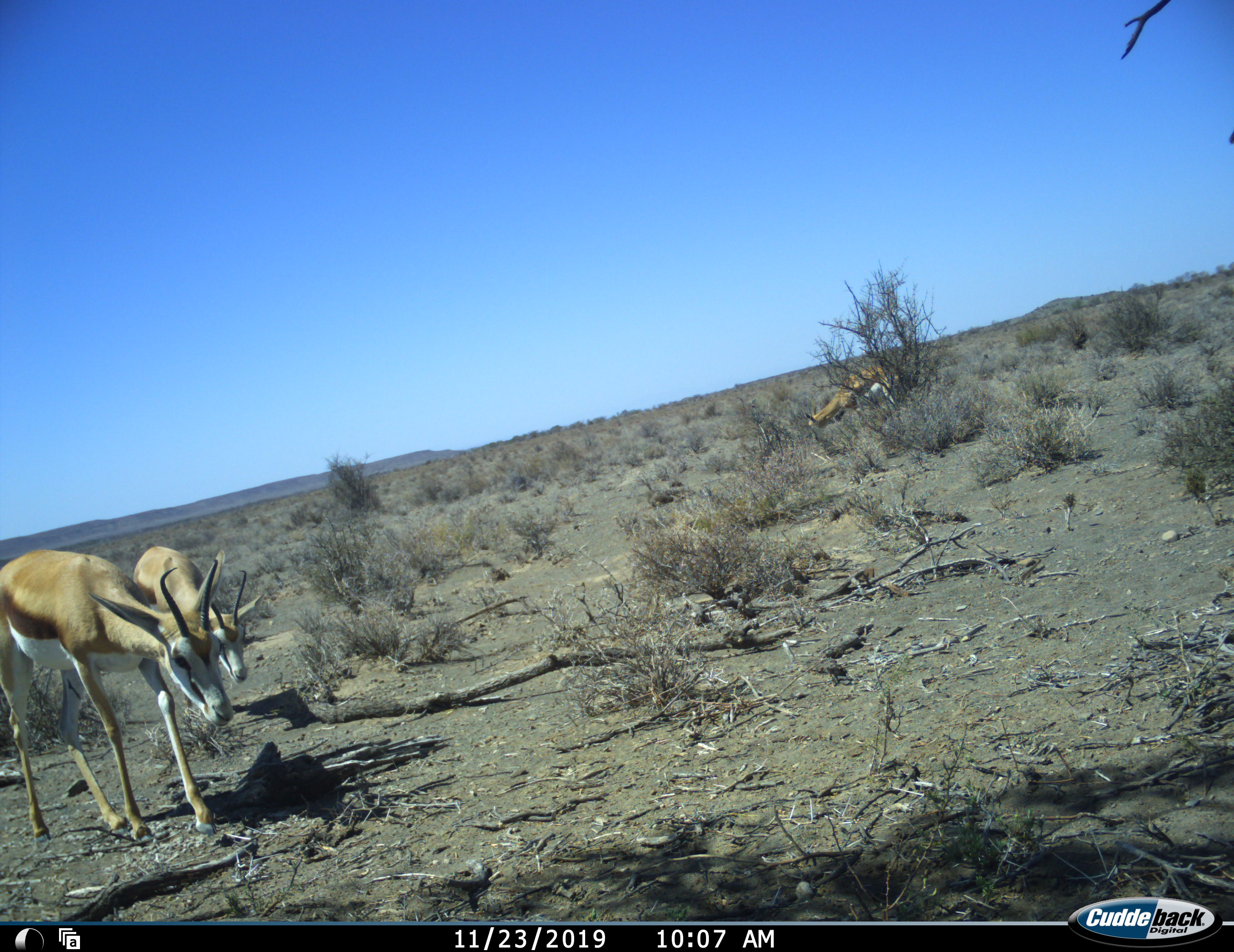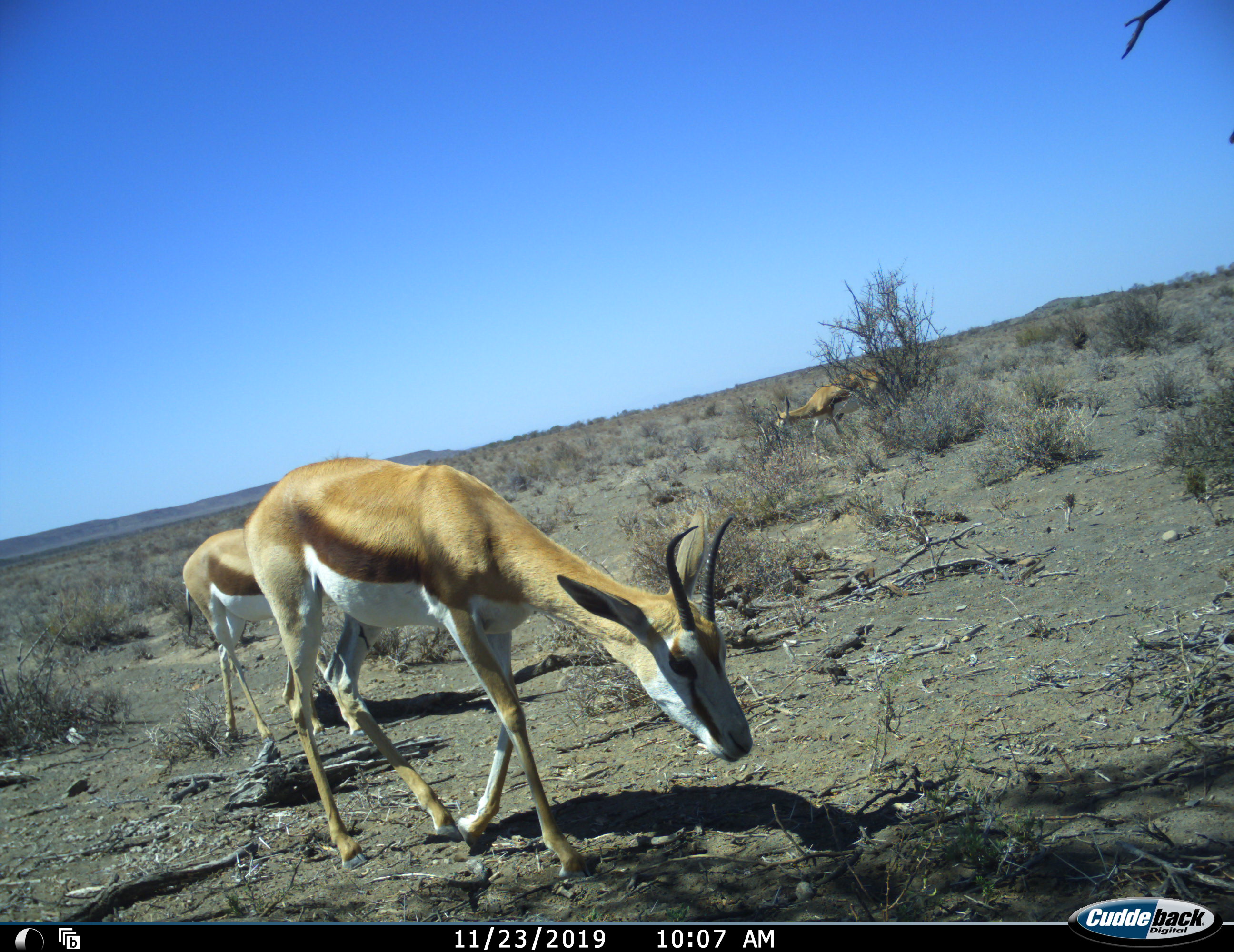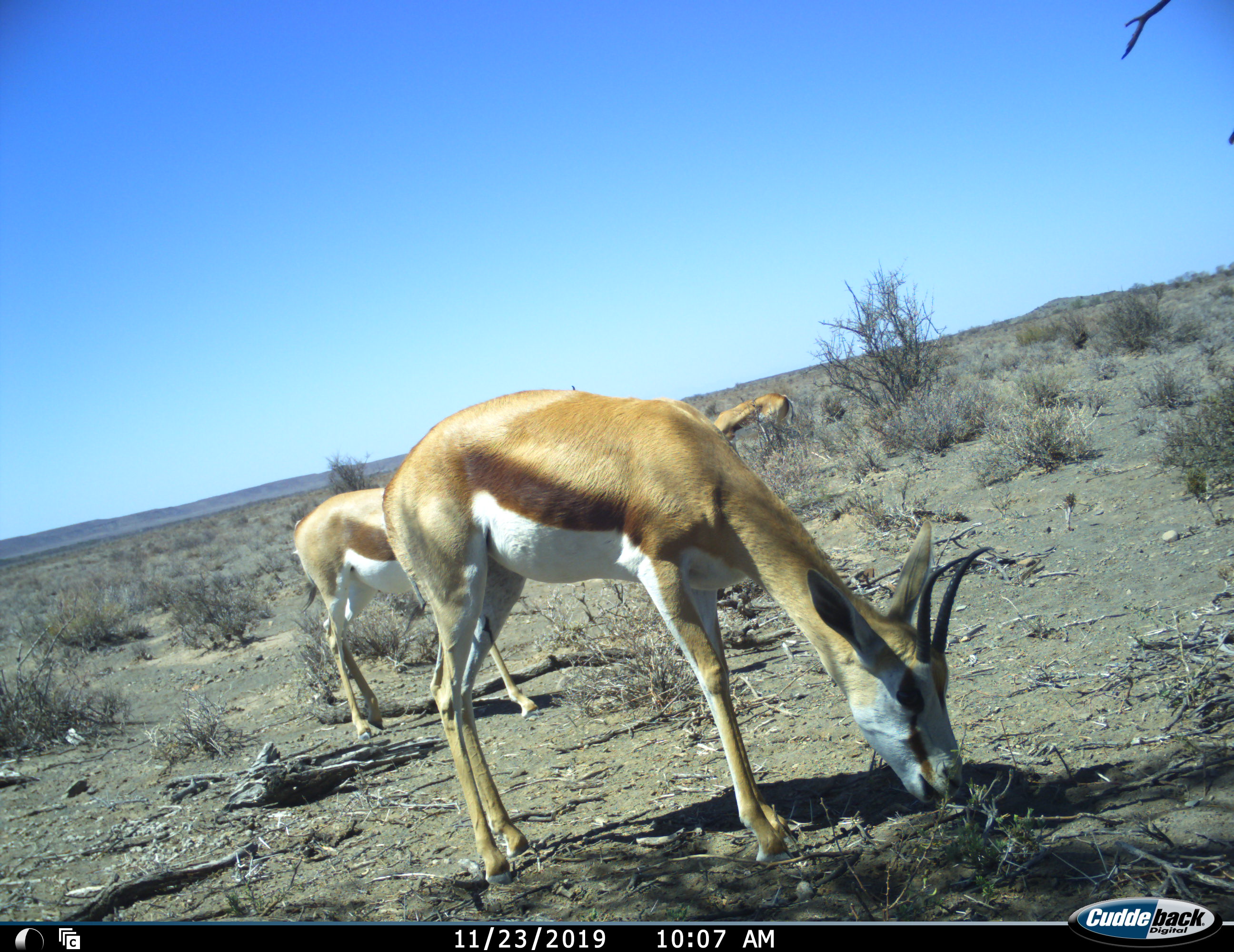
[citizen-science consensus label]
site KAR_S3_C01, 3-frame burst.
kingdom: Animalia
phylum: Chordata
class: Mammalia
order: Artiodactyla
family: Bovidae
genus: Antidorcas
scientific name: Antidorcas marsupialis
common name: springbok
Springbok (Antidorcas marsupialis), count 3. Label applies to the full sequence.